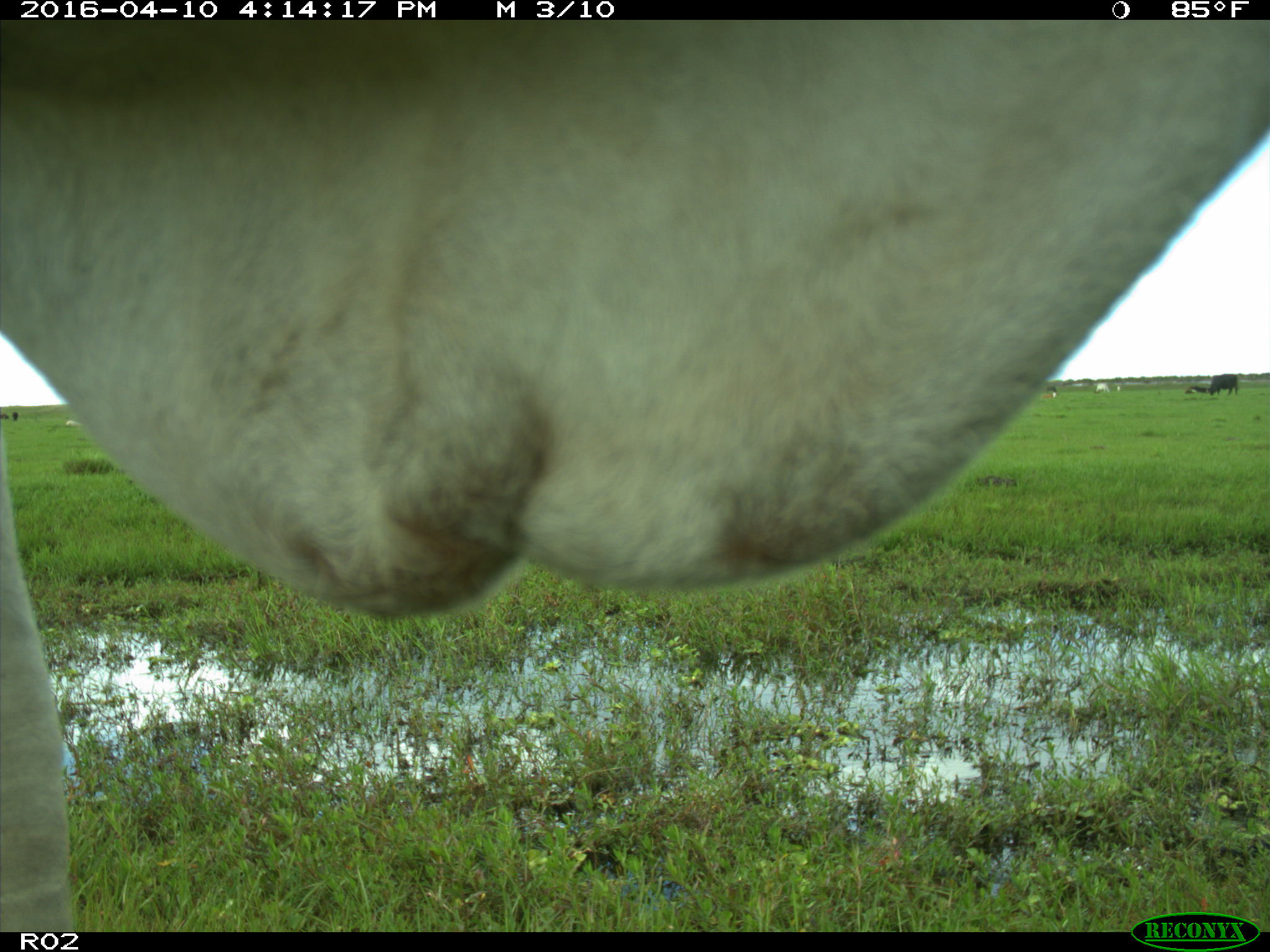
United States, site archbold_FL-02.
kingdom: Animalia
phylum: Chordata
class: Mammalia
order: Artiodactyla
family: Bovidae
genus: Bos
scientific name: Bos taurus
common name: domestic cow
Bos taurus (domestic cow).